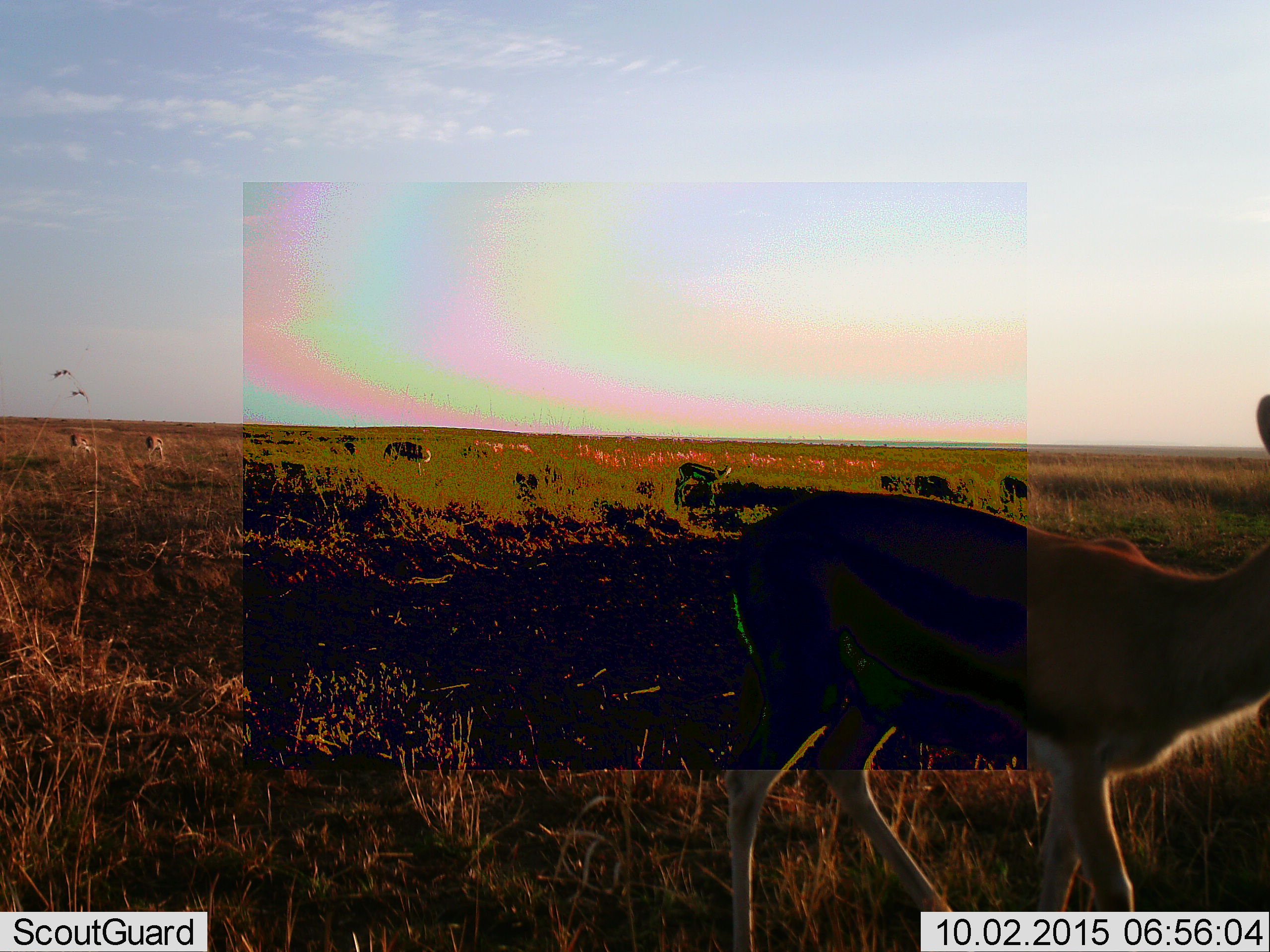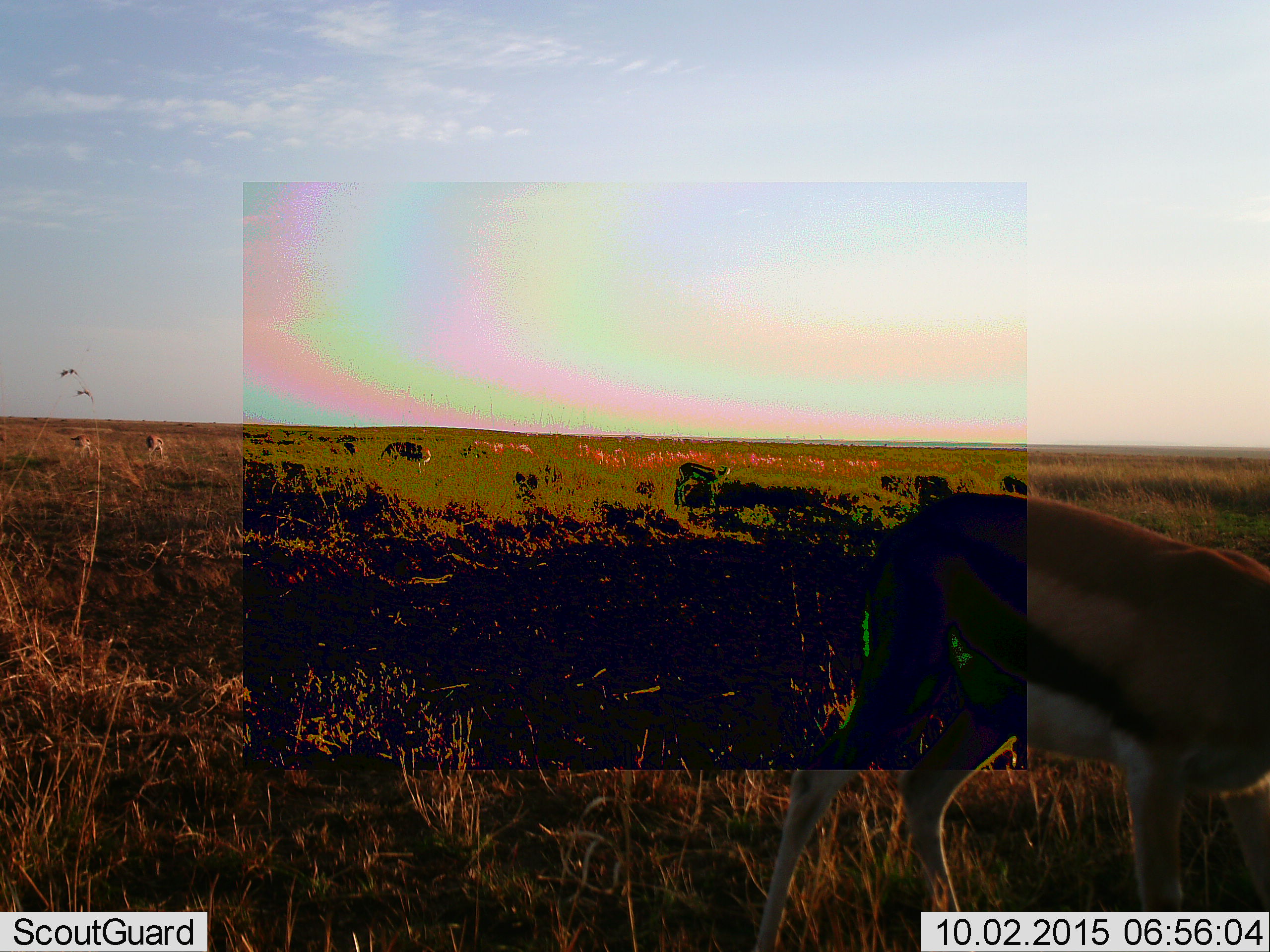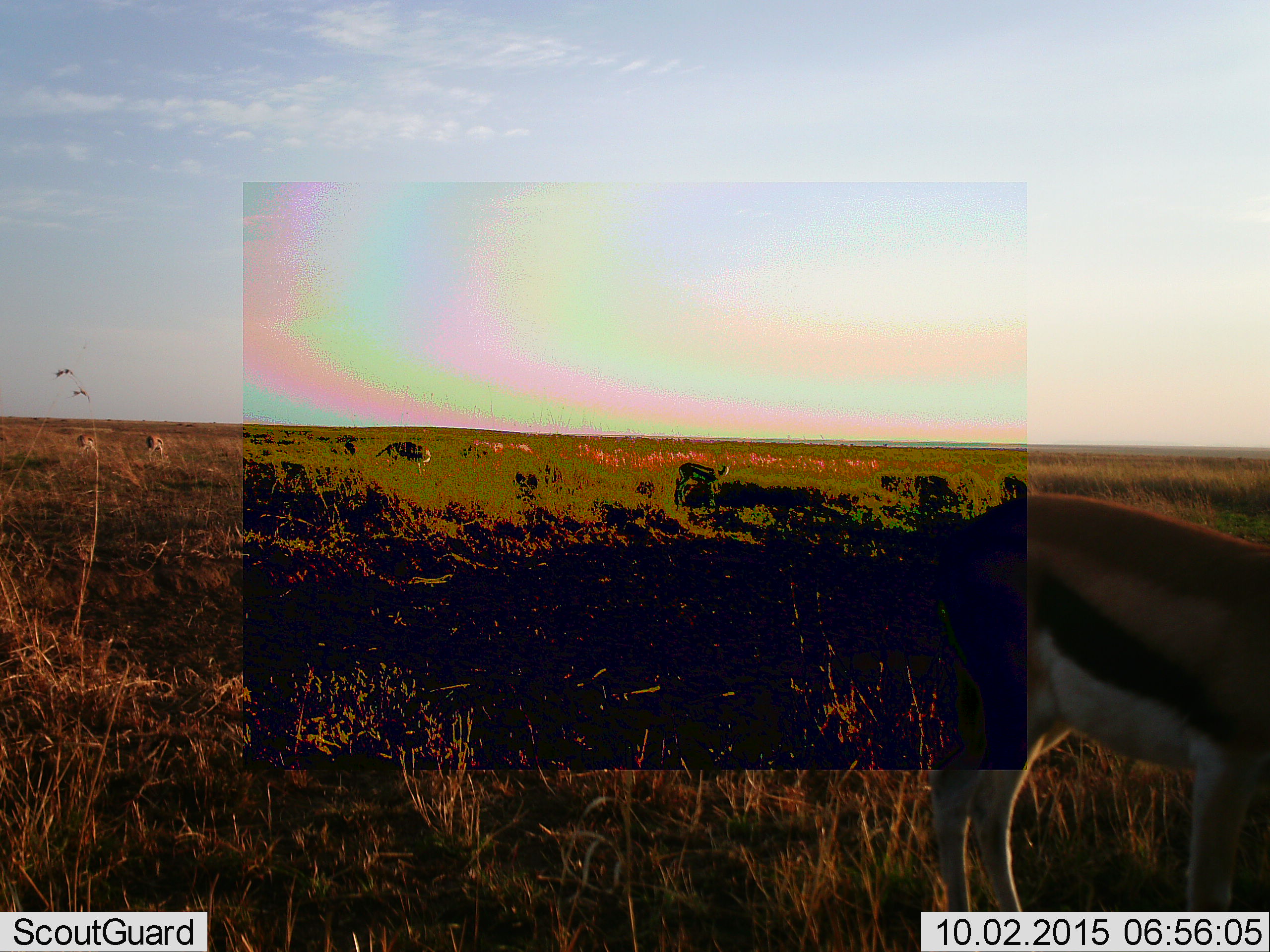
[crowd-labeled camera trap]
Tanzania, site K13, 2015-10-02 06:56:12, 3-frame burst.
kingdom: Animalia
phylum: Chordata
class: Mammalia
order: Artiodactyla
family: Bovidae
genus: Eudorcas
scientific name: Eudorcas thomsonii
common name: thomson's gazelle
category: gazellethomsons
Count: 6.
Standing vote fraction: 38%.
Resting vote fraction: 0%.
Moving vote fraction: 75%.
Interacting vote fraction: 0%.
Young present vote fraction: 0%.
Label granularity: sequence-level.